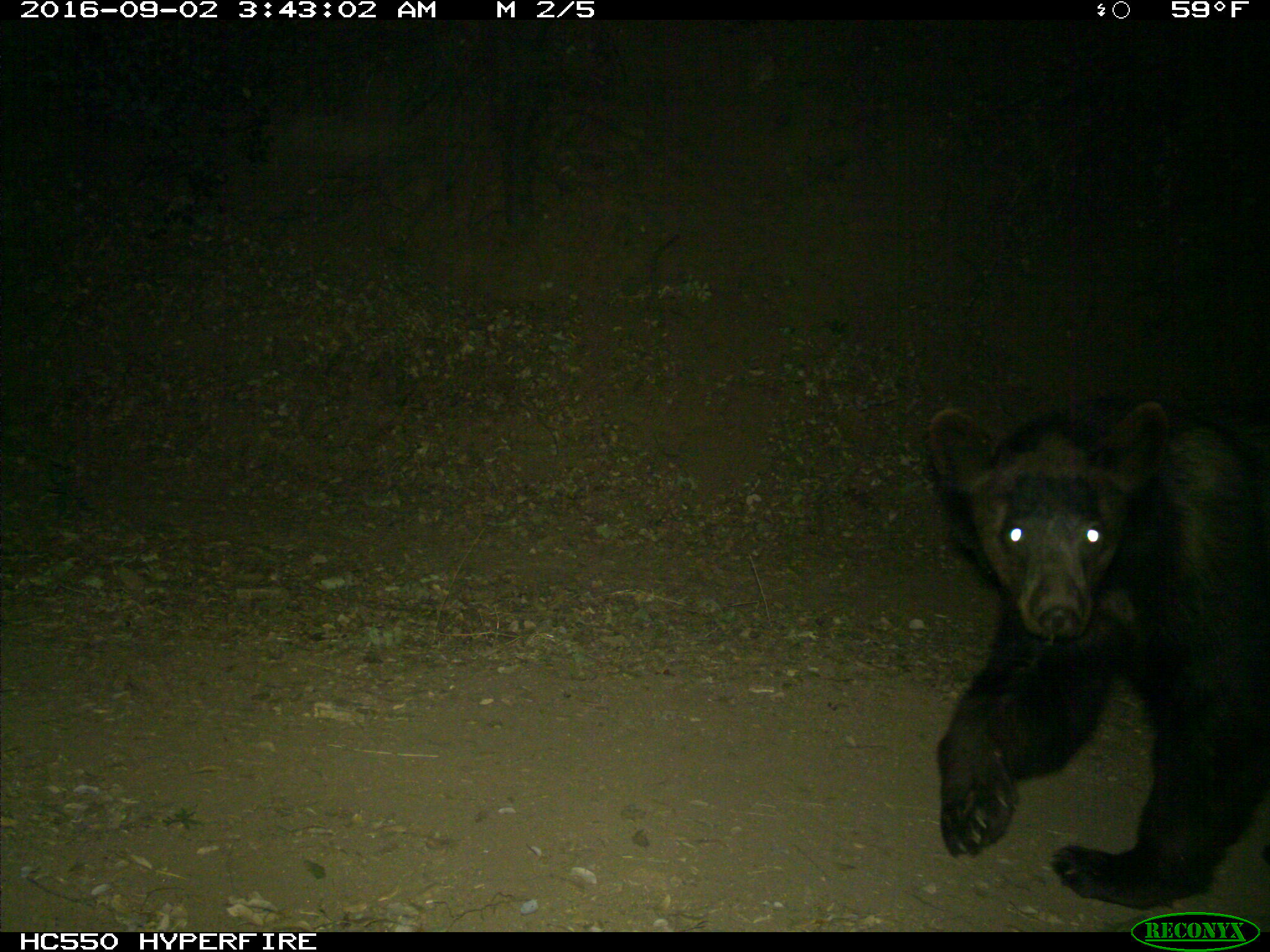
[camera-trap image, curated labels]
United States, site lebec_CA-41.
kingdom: Animalia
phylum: Chordata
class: Mammalia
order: Carnivora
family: Ursidae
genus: Ursus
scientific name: Ursus americanus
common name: american black bear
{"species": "Ursus americanus (american black bear)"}